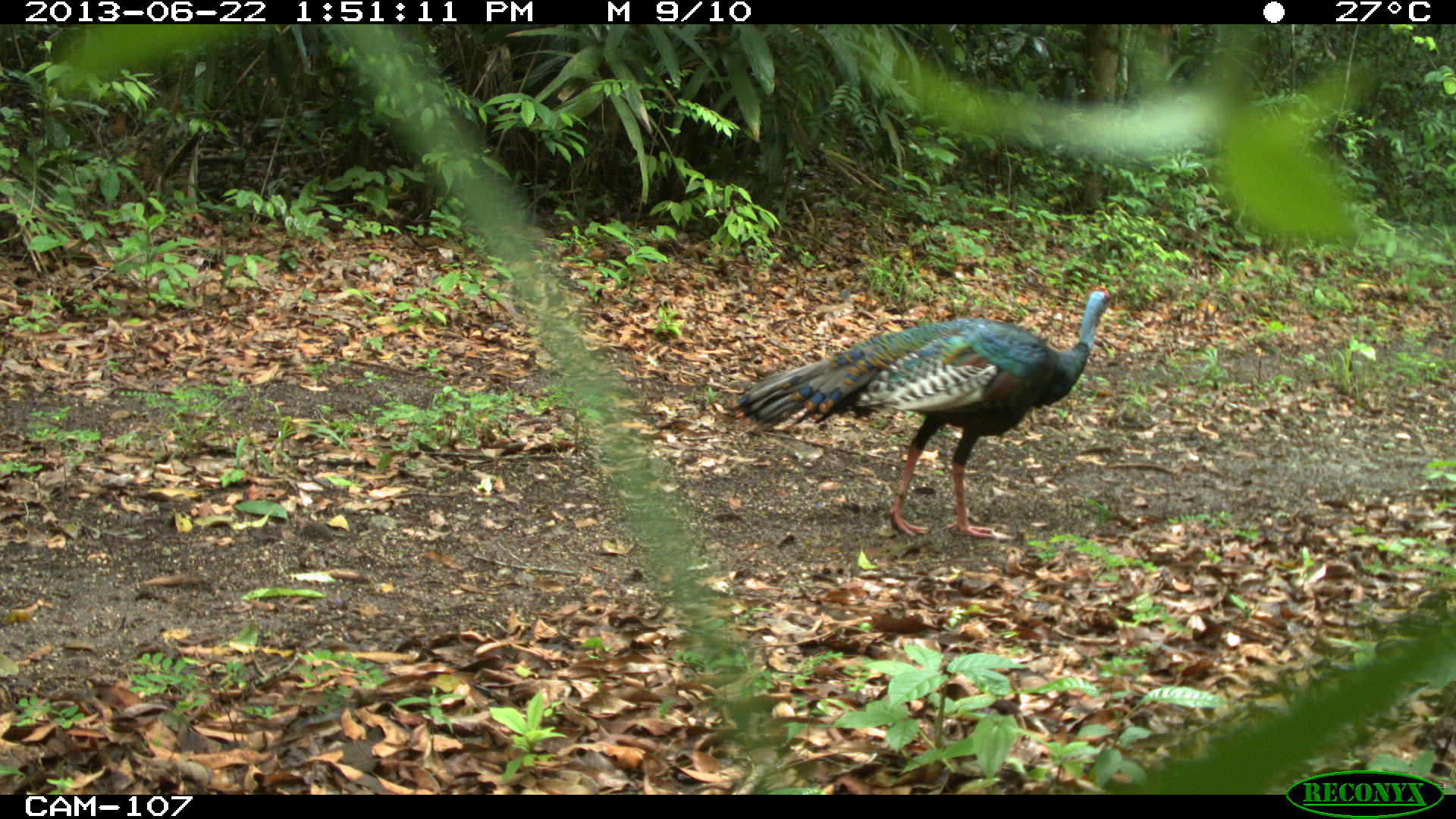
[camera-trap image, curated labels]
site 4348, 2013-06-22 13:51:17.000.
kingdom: Animalia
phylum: Chordata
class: Aves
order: Galliformes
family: Phasianidae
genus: Meleagris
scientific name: Meleagris ocellata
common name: ocellated turkey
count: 1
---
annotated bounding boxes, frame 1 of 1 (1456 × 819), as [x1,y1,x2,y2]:
meleagris ocellata: [737,285,1114,540]